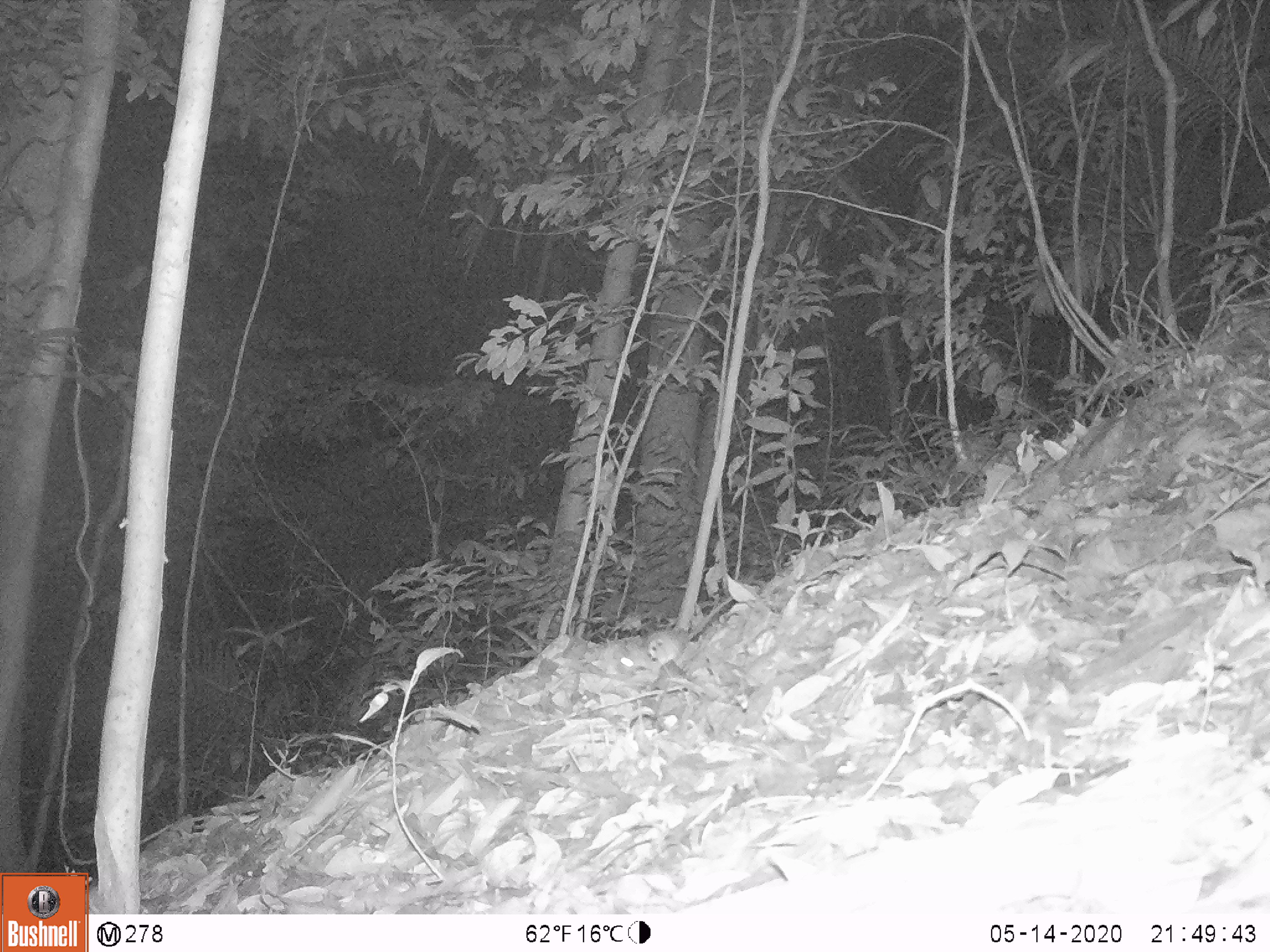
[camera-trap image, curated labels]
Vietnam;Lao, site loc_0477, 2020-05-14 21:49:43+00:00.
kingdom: Animalia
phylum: Chordata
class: Mammalia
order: Rodentia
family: Muridae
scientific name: Muridae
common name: old-world mice and rats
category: unidentified murid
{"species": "unidentified murid (old-world mice and rats) (Muridae)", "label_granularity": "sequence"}